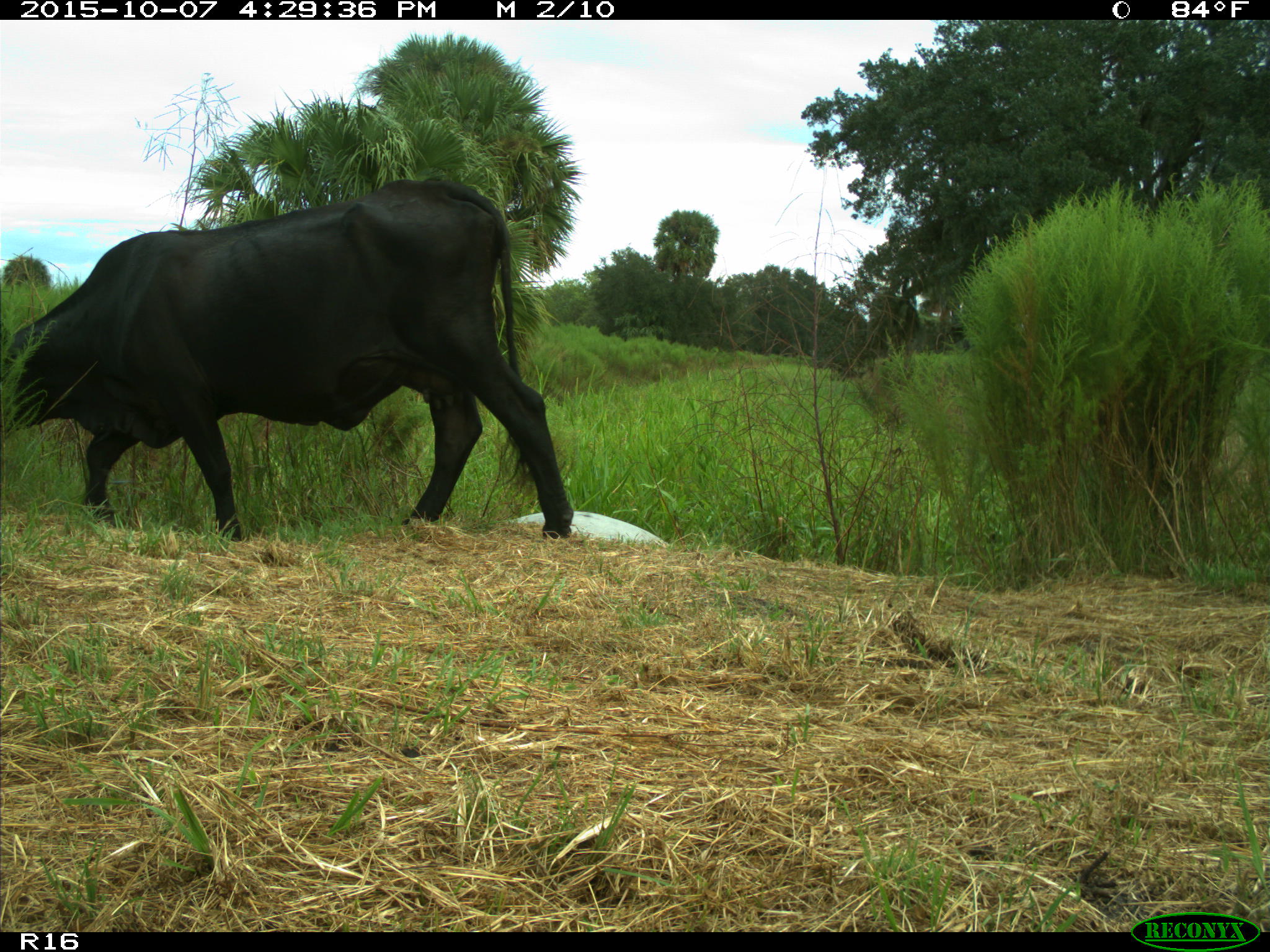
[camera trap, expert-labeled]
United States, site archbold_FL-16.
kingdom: Animalia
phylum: Chordata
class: Mammalia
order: Artiodactyla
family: Bovidae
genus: Bos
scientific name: Bos taurus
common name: domestic cow